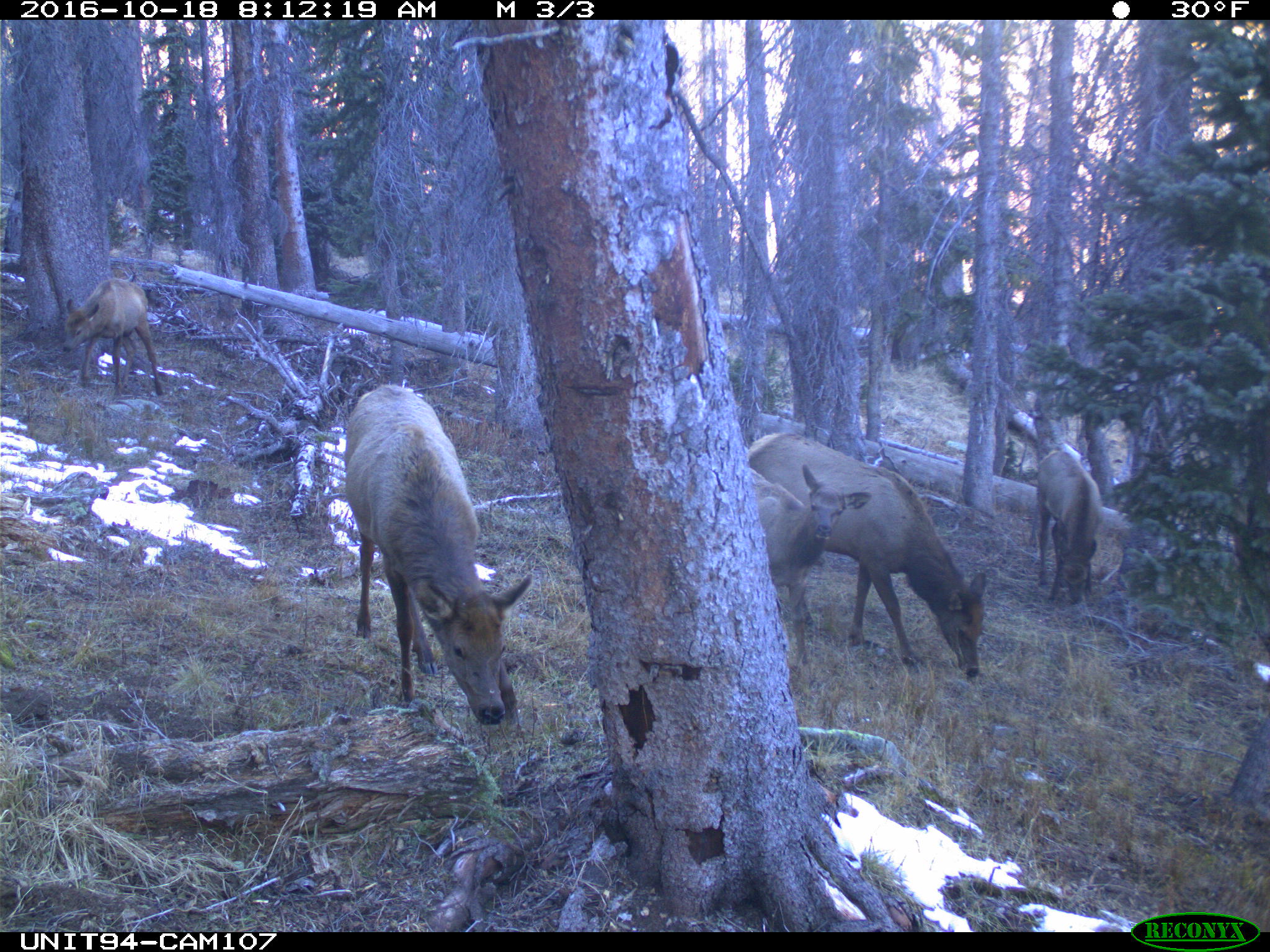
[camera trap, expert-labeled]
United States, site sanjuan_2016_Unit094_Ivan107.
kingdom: Animalia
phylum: Chordata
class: Mammalia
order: Artiodactyla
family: Cervidae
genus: Cervus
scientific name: Cervus elaphus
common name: red deer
Cervus elaphus (red deer).